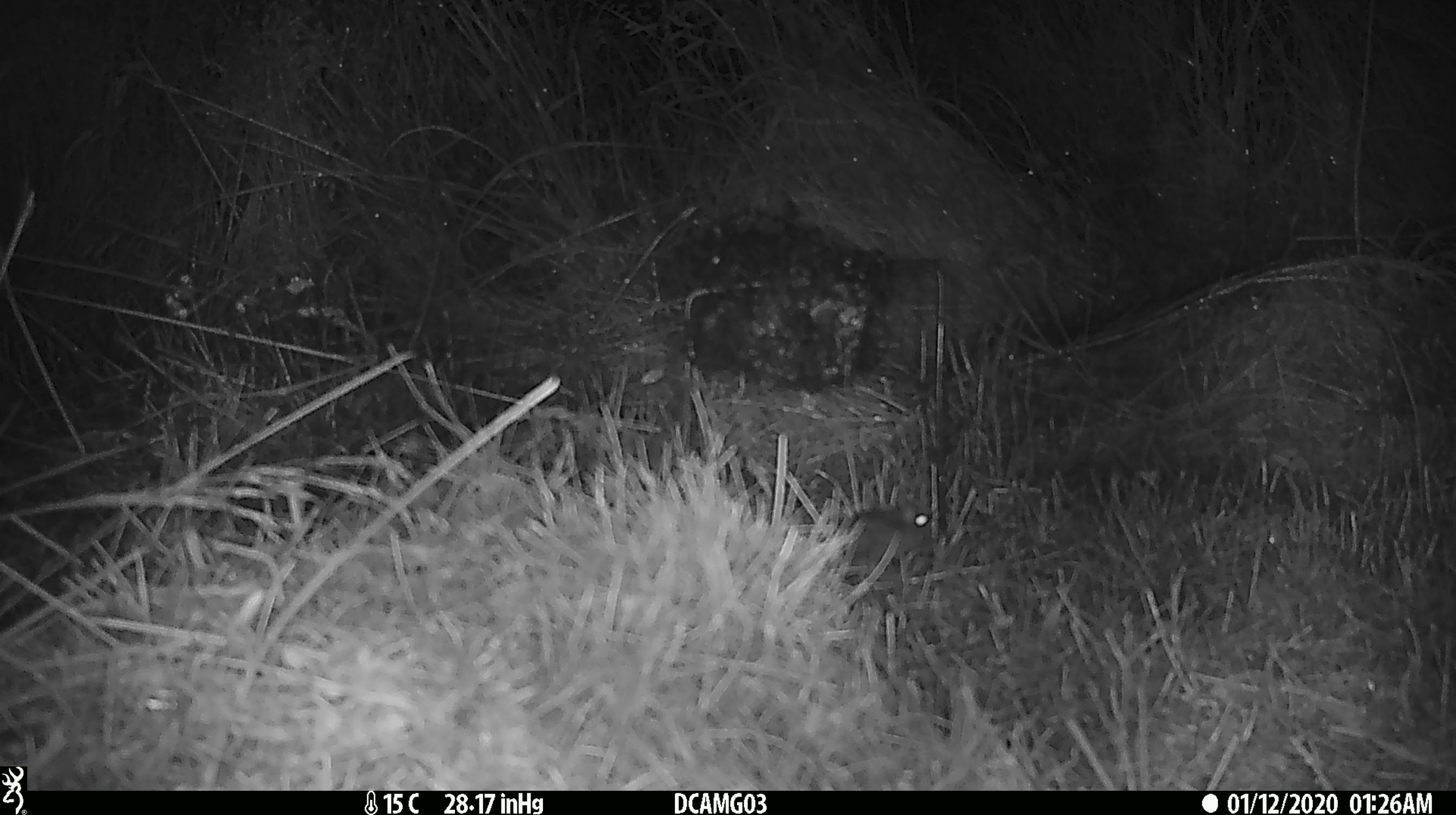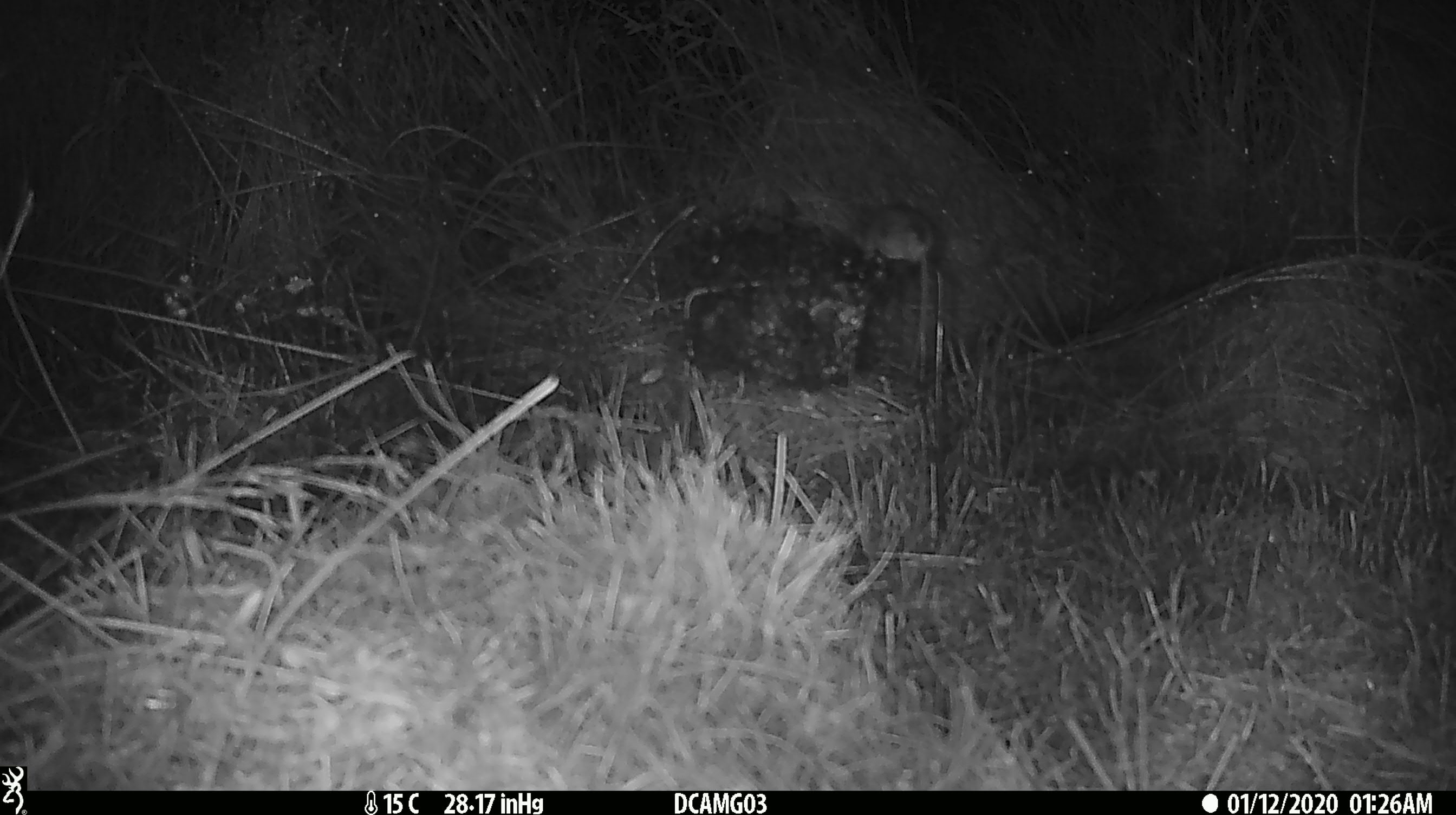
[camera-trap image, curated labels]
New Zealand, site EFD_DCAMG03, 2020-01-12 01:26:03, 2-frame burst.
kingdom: Animalia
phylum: Chordata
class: Mammalia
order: Rodentia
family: Muridae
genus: Mus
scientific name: Mus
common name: mouse